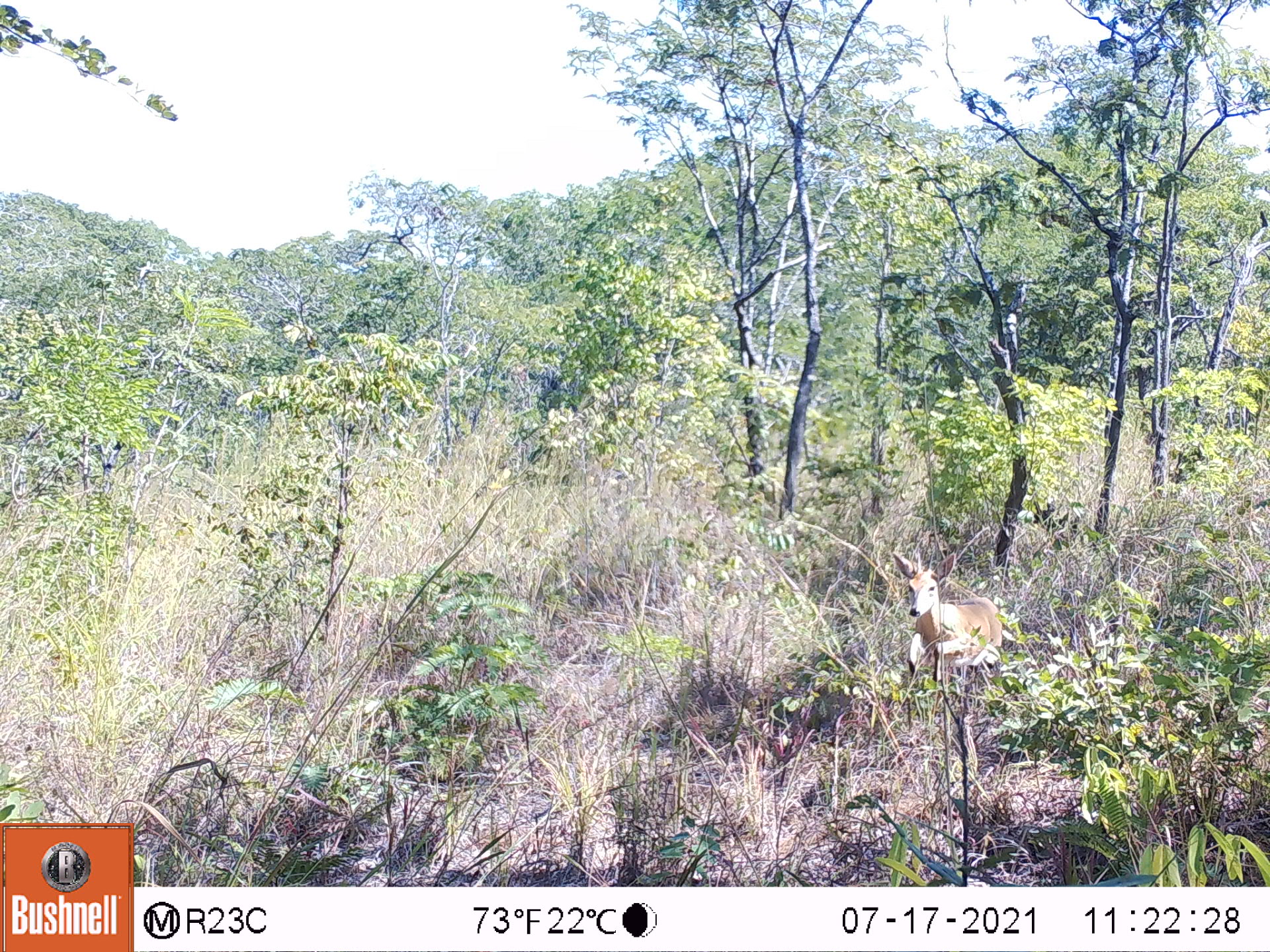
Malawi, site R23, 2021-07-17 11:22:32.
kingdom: Animalia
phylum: Chordata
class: Mammalia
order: Artiodactyla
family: Bovidae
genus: Sylvicapra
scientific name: Sylvicapra grimmia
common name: common duiker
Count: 1.